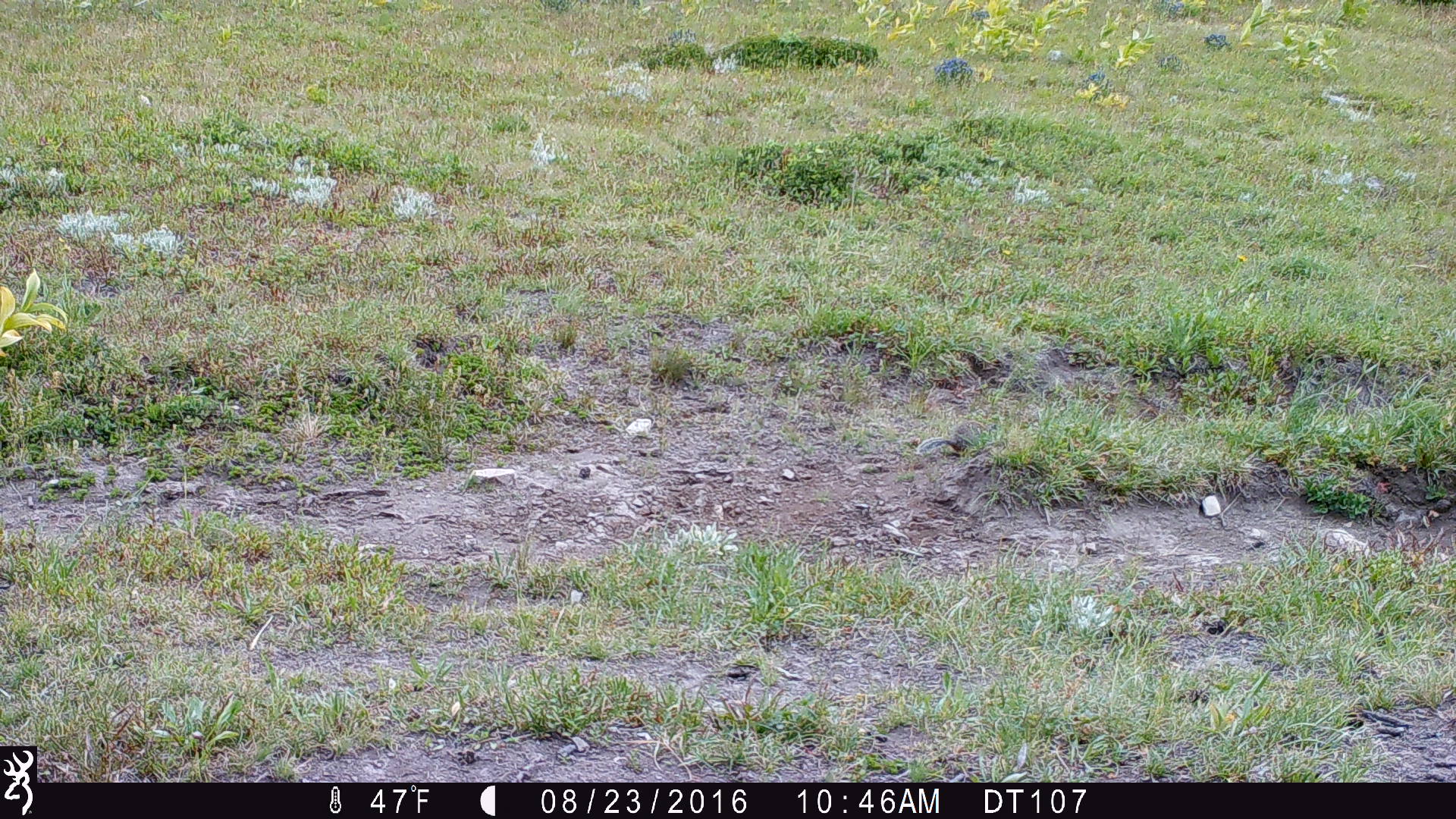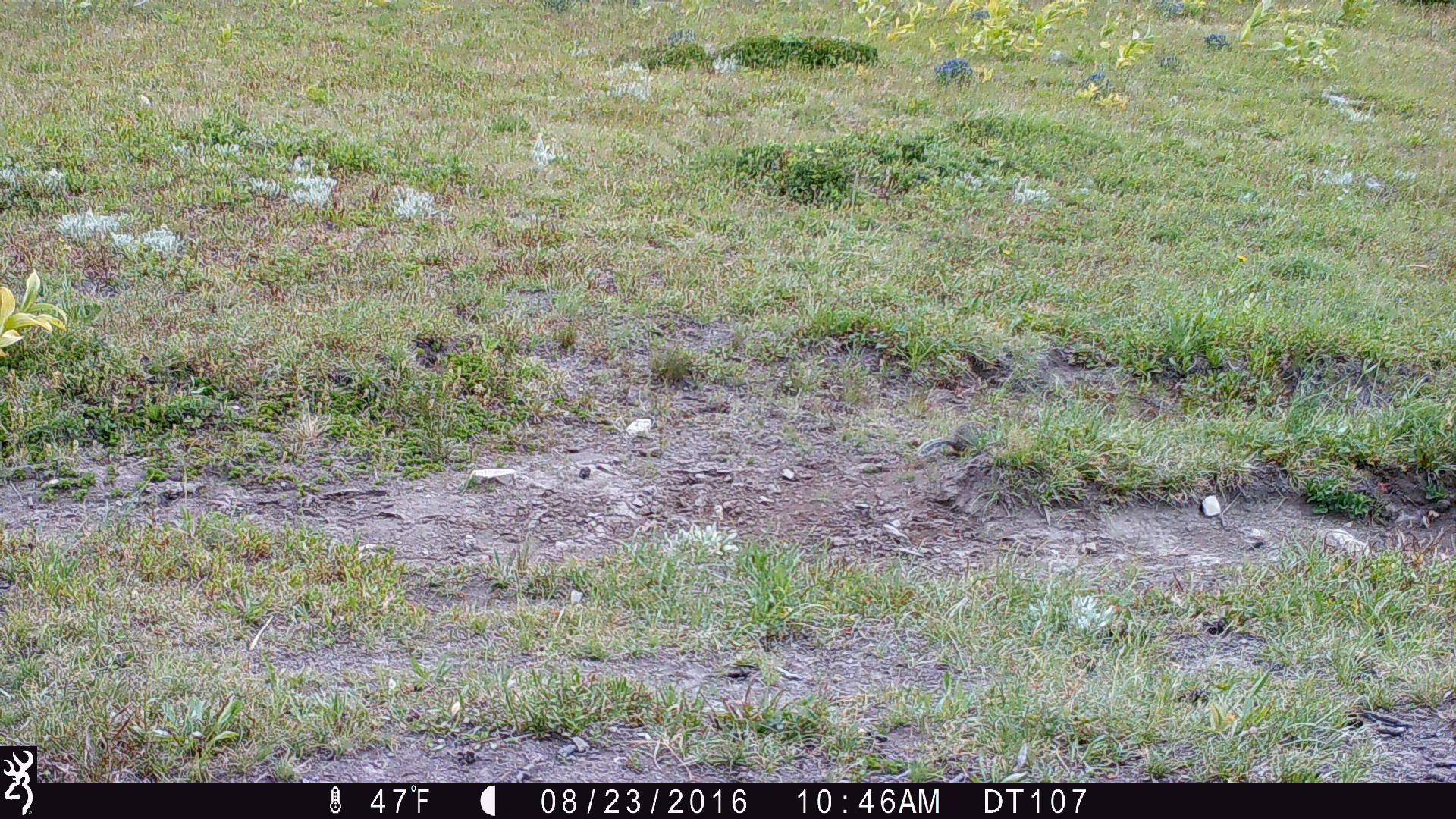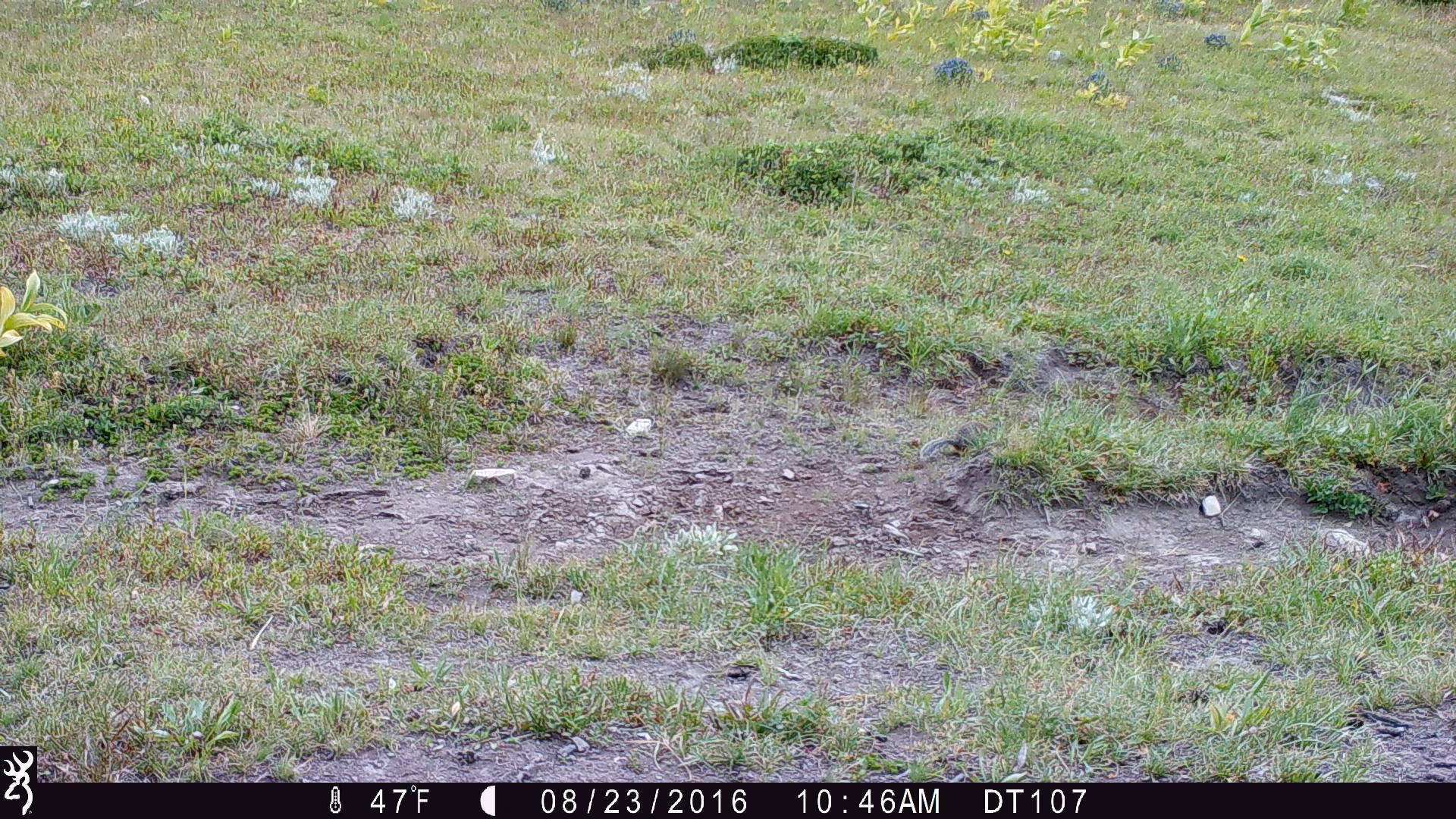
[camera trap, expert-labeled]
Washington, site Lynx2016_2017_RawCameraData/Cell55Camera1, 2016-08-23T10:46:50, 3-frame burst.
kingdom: Animalia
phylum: Chordata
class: Mammalia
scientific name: Mammalia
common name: small mammal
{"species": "small mammal (Mammalia)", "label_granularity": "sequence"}